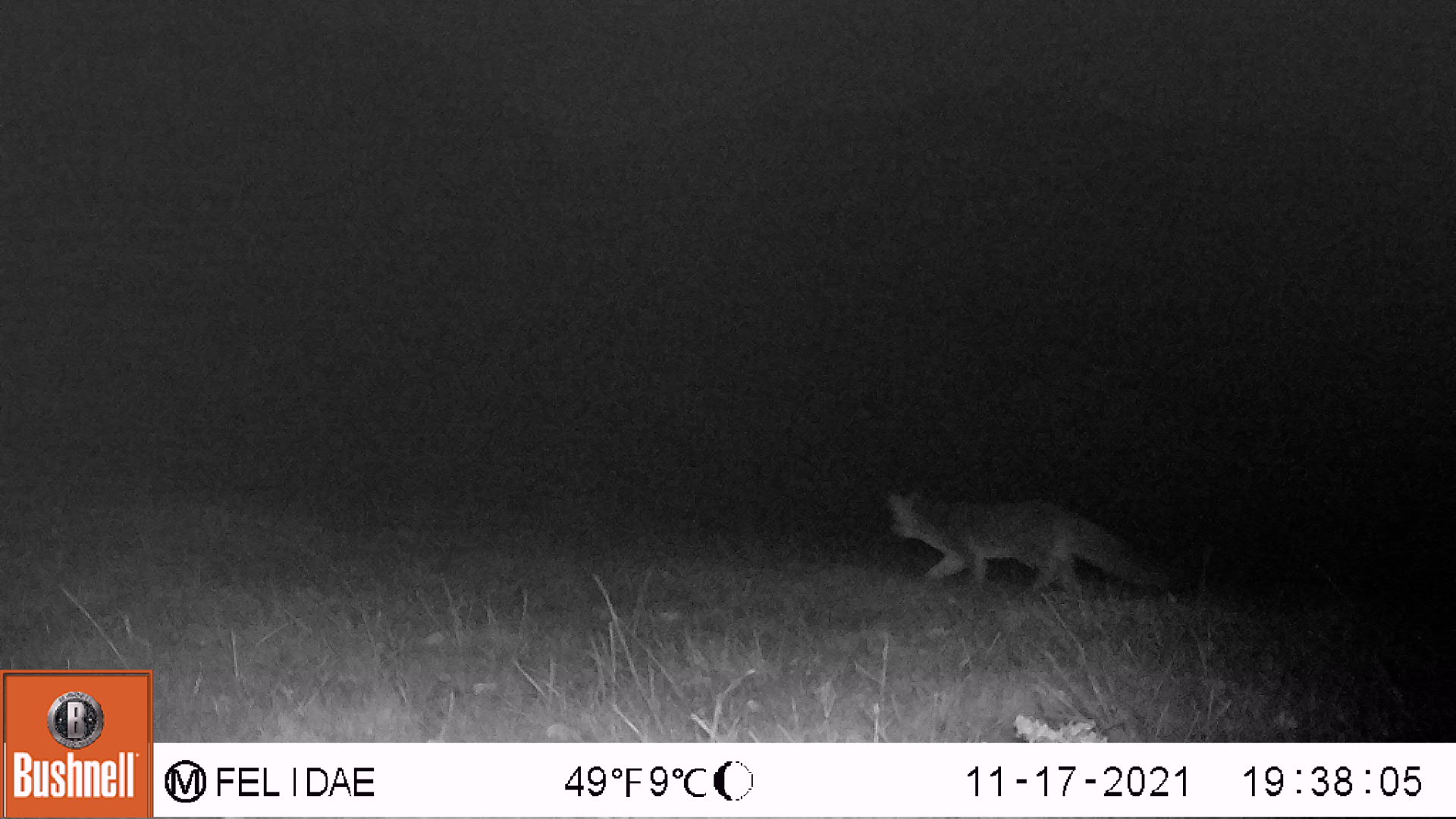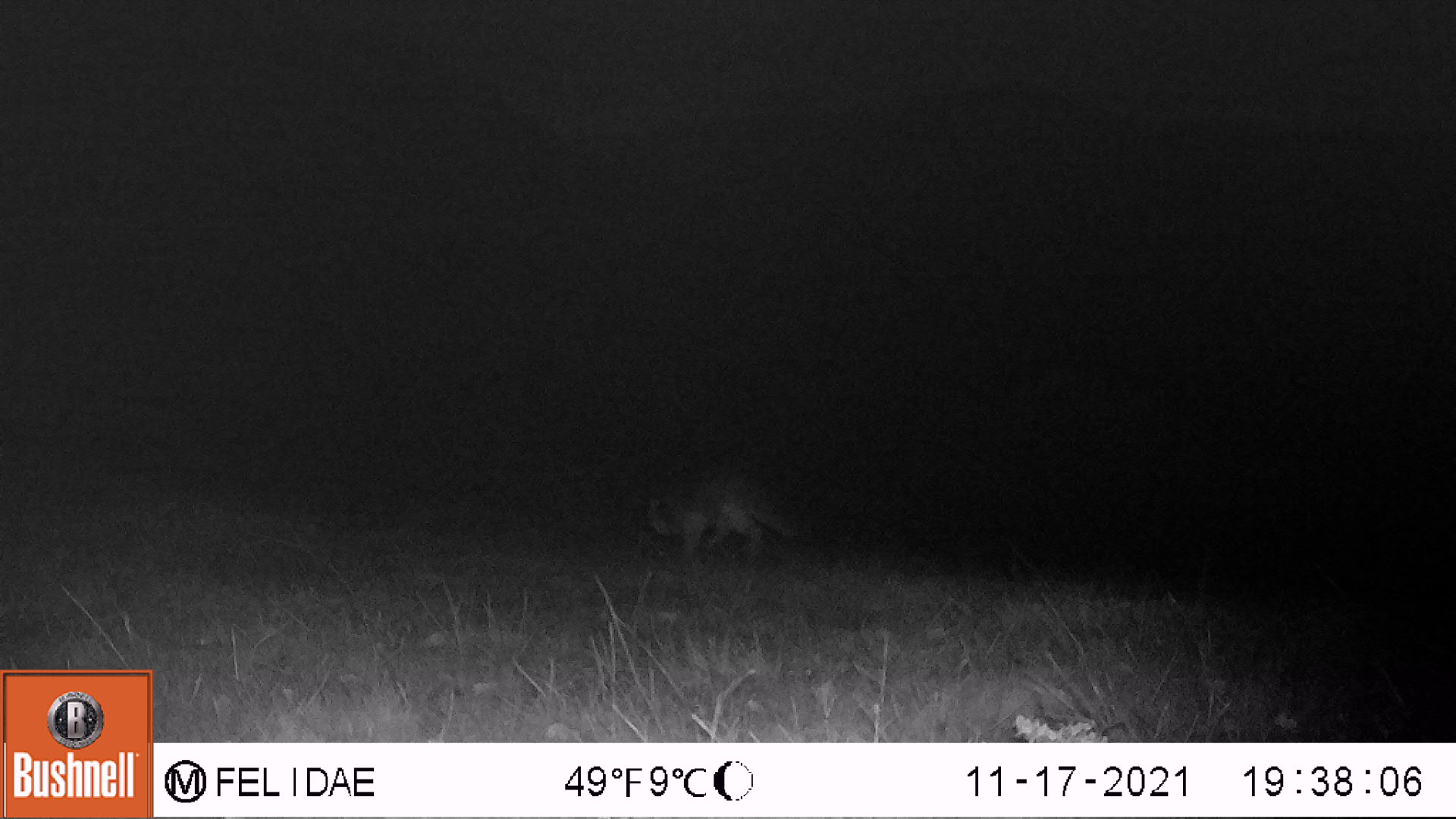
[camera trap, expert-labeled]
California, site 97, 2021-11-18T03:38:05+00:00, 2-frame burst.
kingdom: Animalia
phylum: Chordata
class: Mammalia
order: Carnivora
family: Canidae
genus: Urocyon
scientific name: Urocyon cinereoargenteus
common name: gray fox